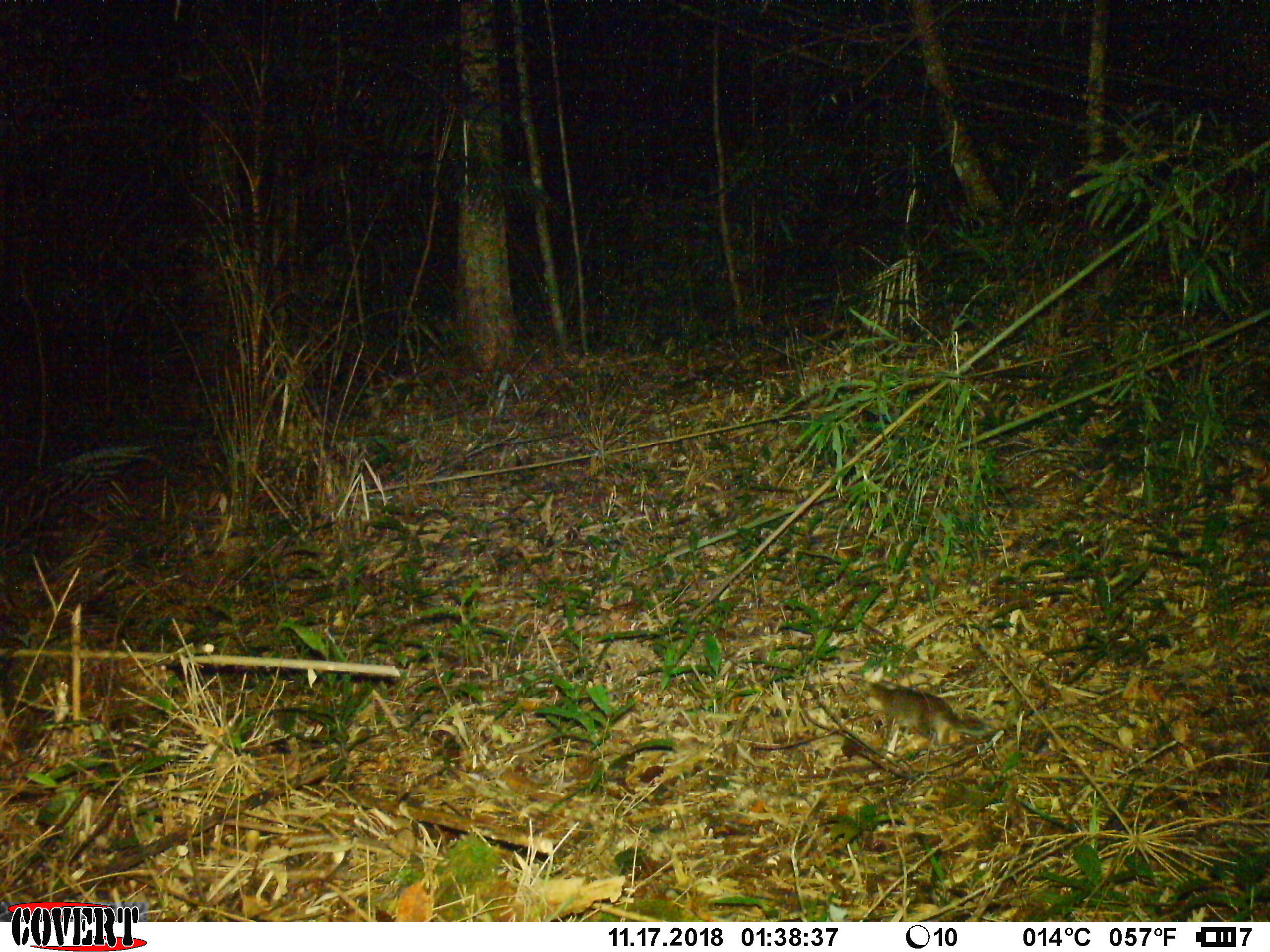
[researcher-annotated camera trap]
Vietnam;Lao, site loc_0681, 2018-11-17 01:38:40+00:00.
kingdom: Animalia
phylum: Chordata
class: Mammalia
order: Carnivora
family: Mustelidae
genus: Melogale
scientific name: Melogale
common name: ferret badger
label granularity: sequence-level